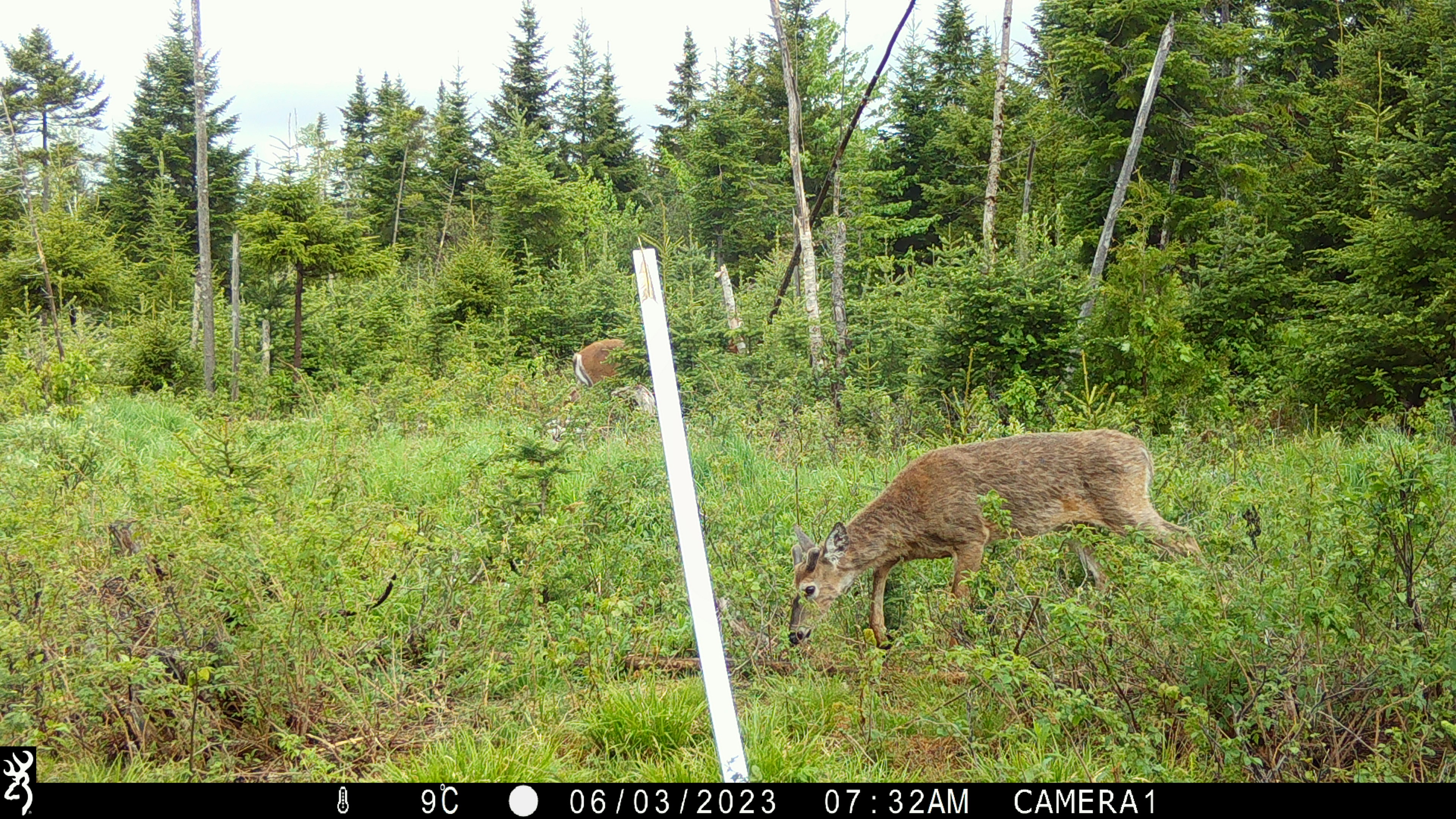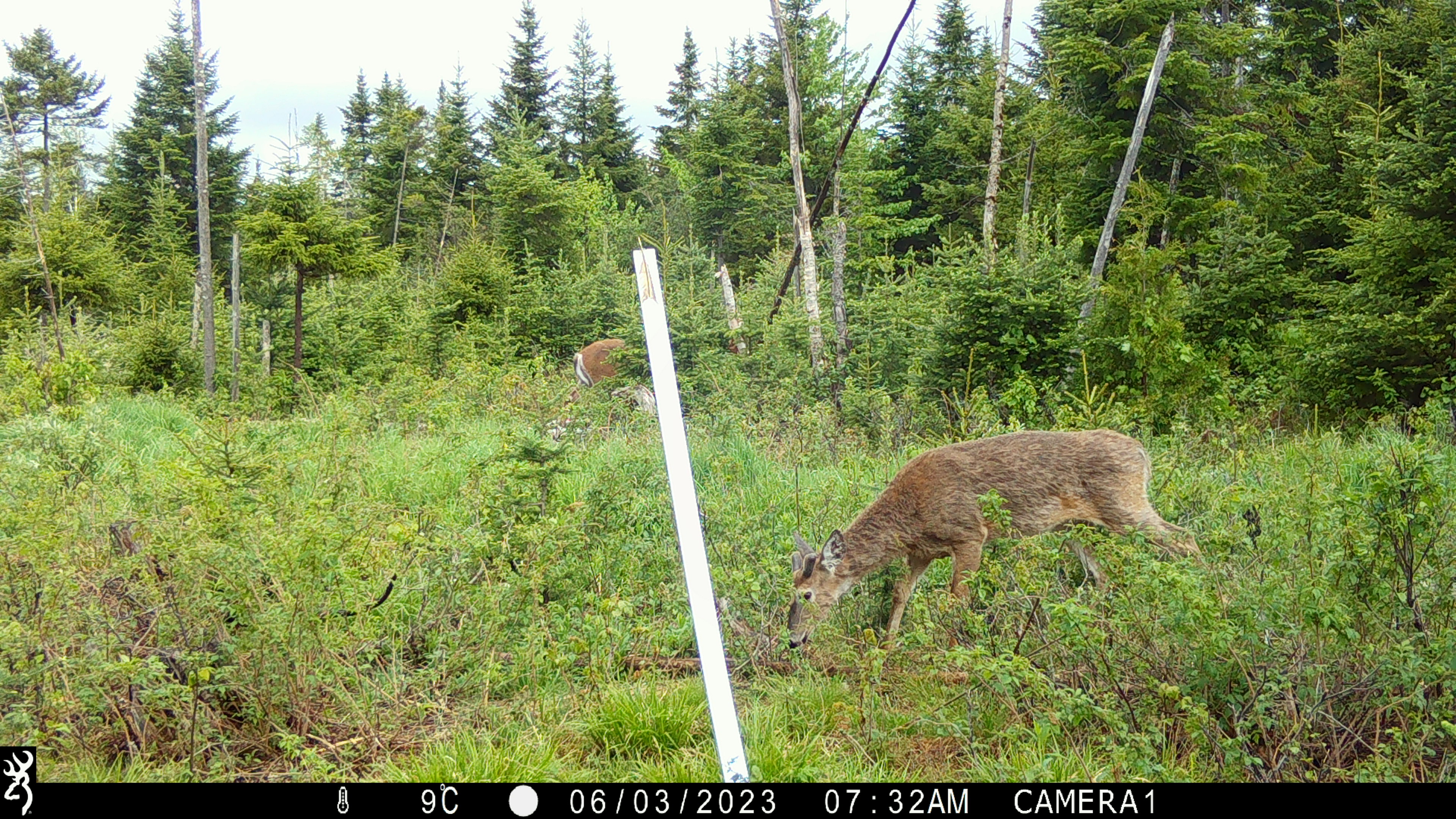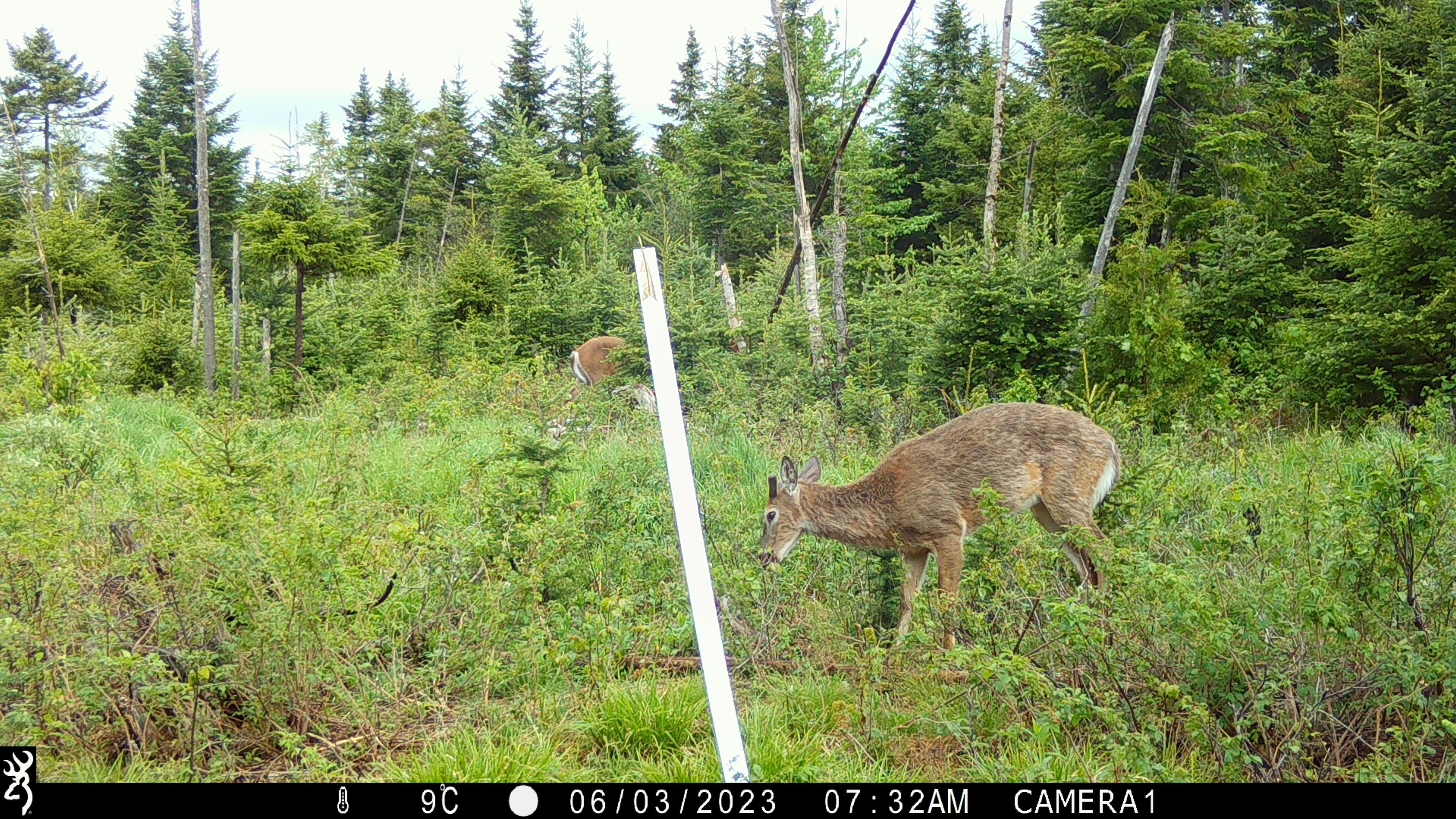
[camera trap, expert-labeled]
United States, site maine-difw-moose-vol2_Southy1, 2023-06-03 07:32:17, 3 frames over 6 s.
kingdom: Animalia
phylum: Chordata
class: Mammalia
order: Artiodactyla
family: Cervidae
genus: Odocoileus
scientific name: Odocoileus virginianus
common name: white-tailed deer